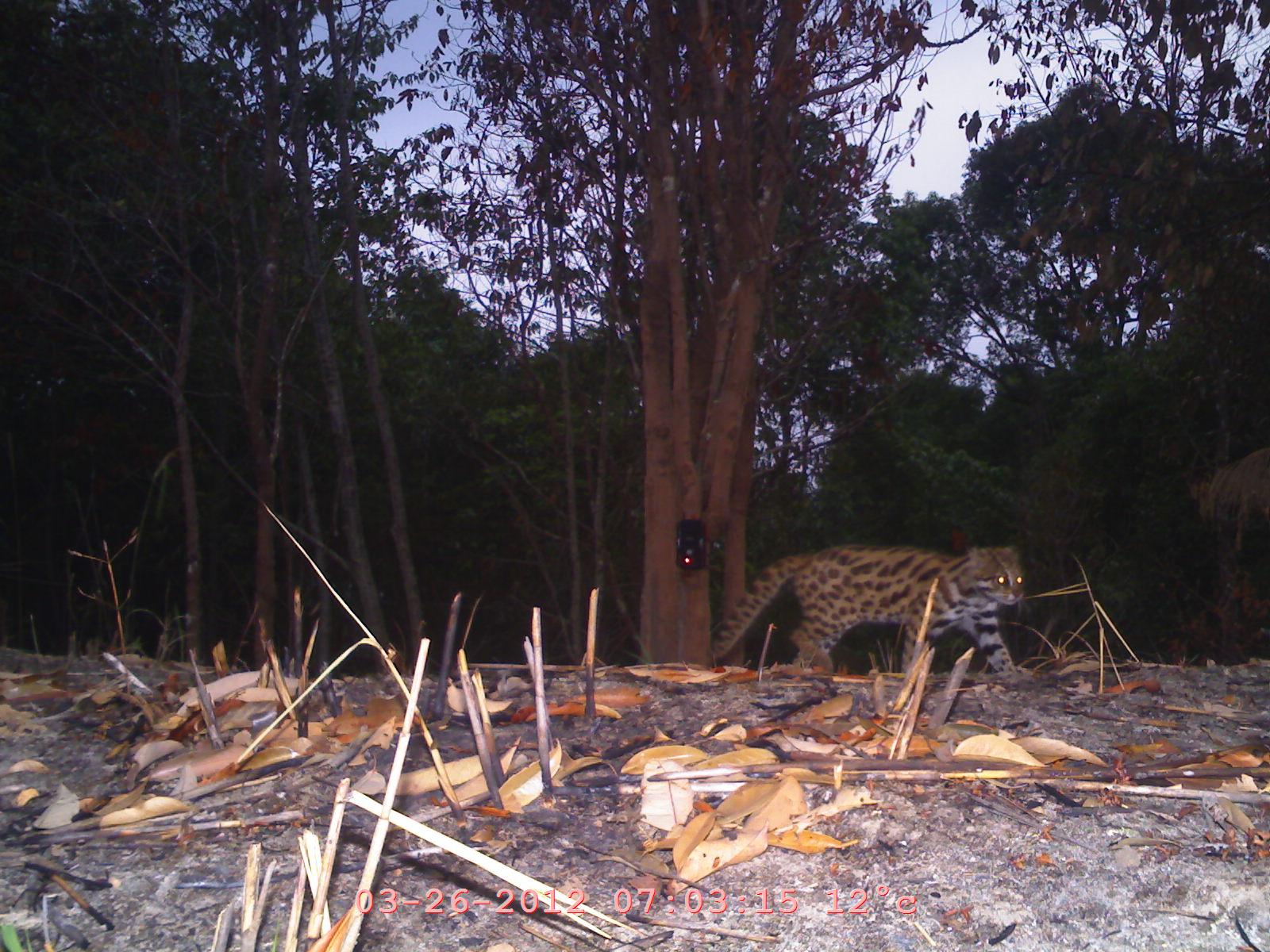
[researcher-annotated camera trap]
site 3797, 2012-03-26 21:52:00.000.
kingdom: Animalia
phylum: Chordata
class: Mammalia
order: Carnivora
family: Felidae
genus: Prionailurus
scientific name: Prionailurus bengalensis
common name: mainland leopard cat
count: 1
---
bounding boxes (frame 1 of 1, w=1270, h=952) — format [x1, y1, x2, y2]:
prionailurus bengalensis: [707, 541, 1041, 697]